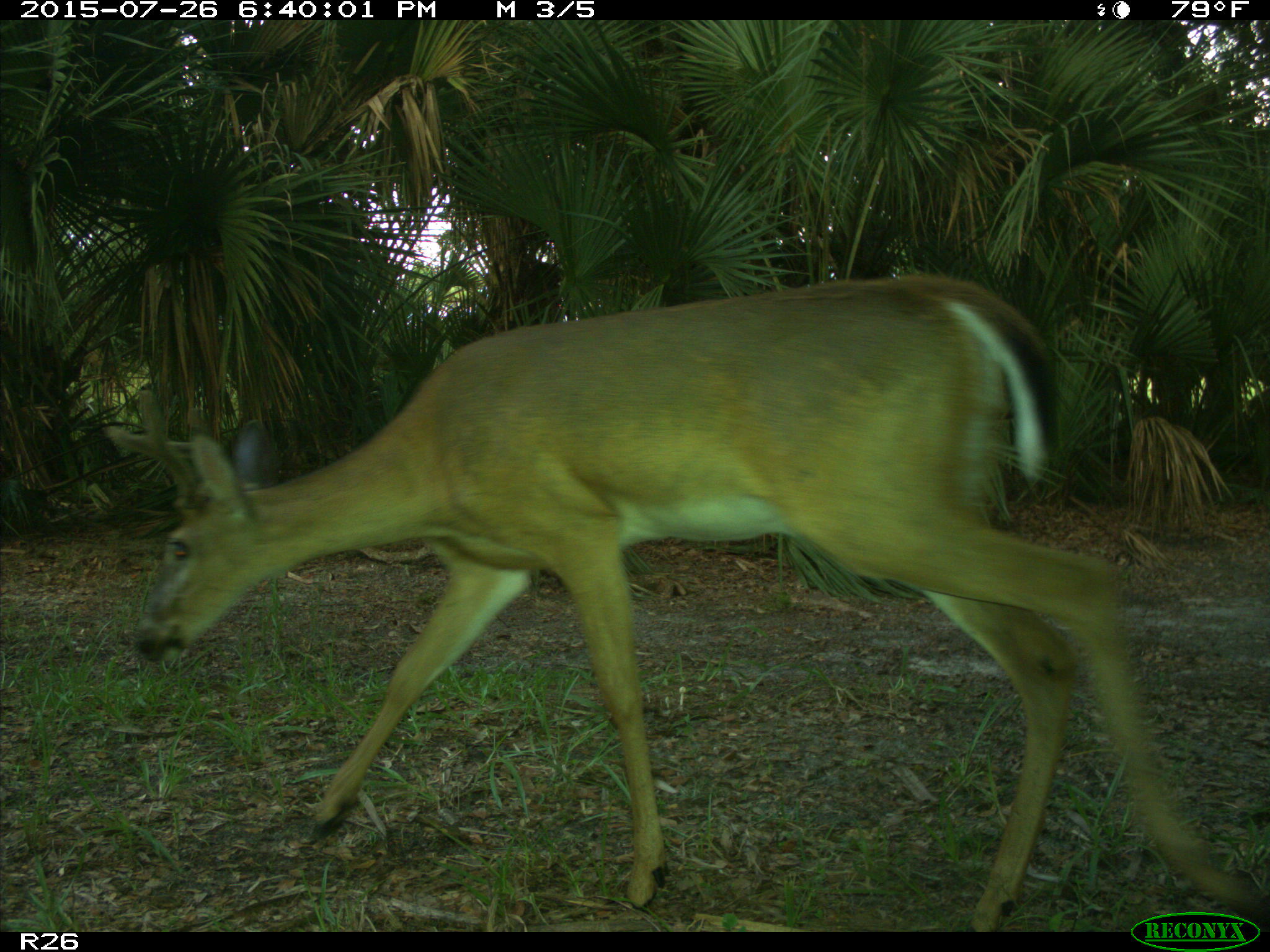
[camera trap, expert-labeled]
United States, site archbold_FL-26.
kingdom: Animalia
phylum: Chordata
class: Mammalia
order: Artiodactyla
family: Cervidae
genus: Odocoileus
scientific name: Odocoileus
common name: deer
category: unidentified deer